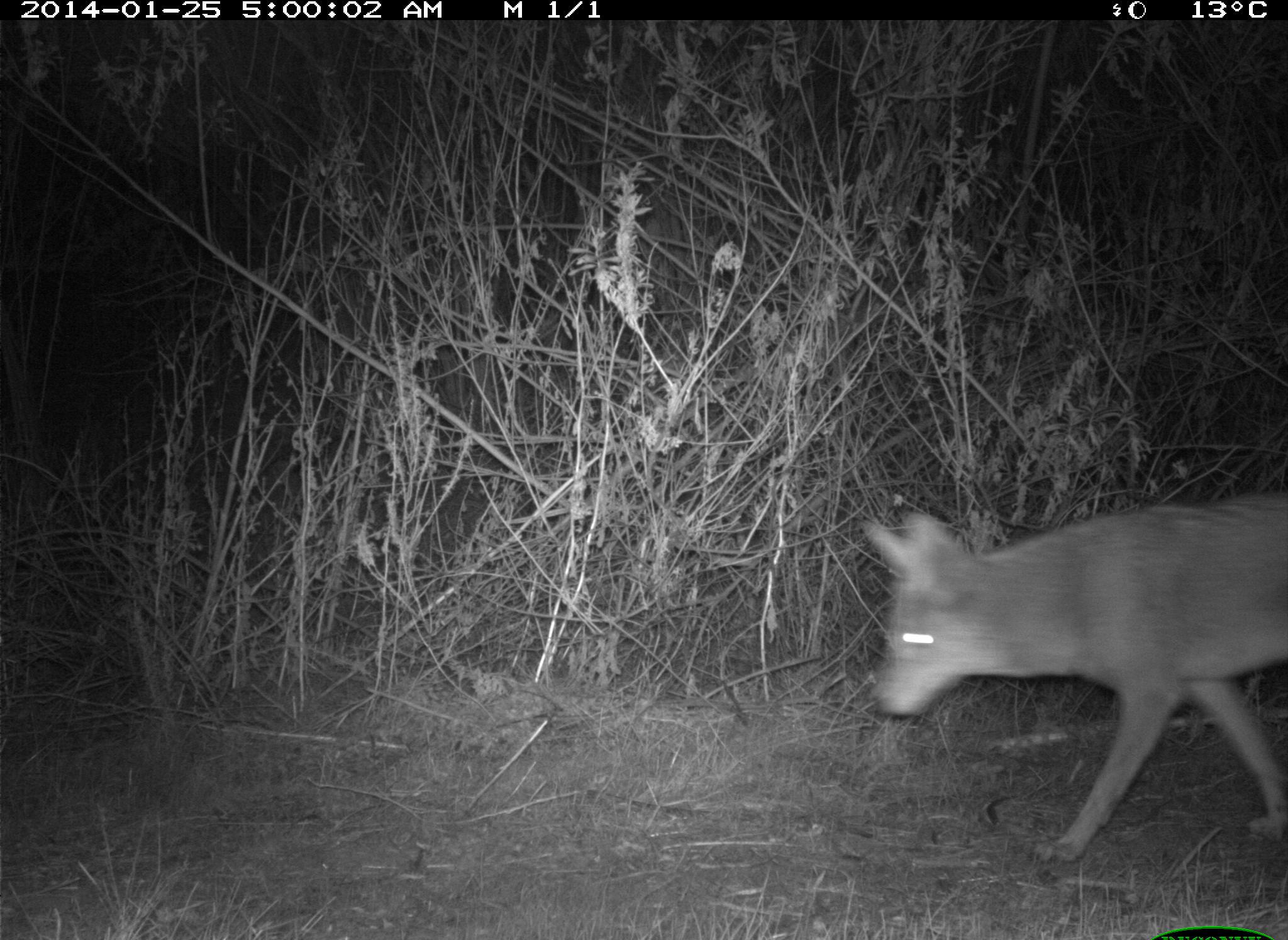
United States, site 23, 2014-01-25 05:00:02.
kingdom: Animalia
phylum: Chordata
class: Mammalia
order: Carnivora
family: Canidae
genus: Canis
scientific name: Canis latrans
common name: coyote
Coyote (Canis latrans).